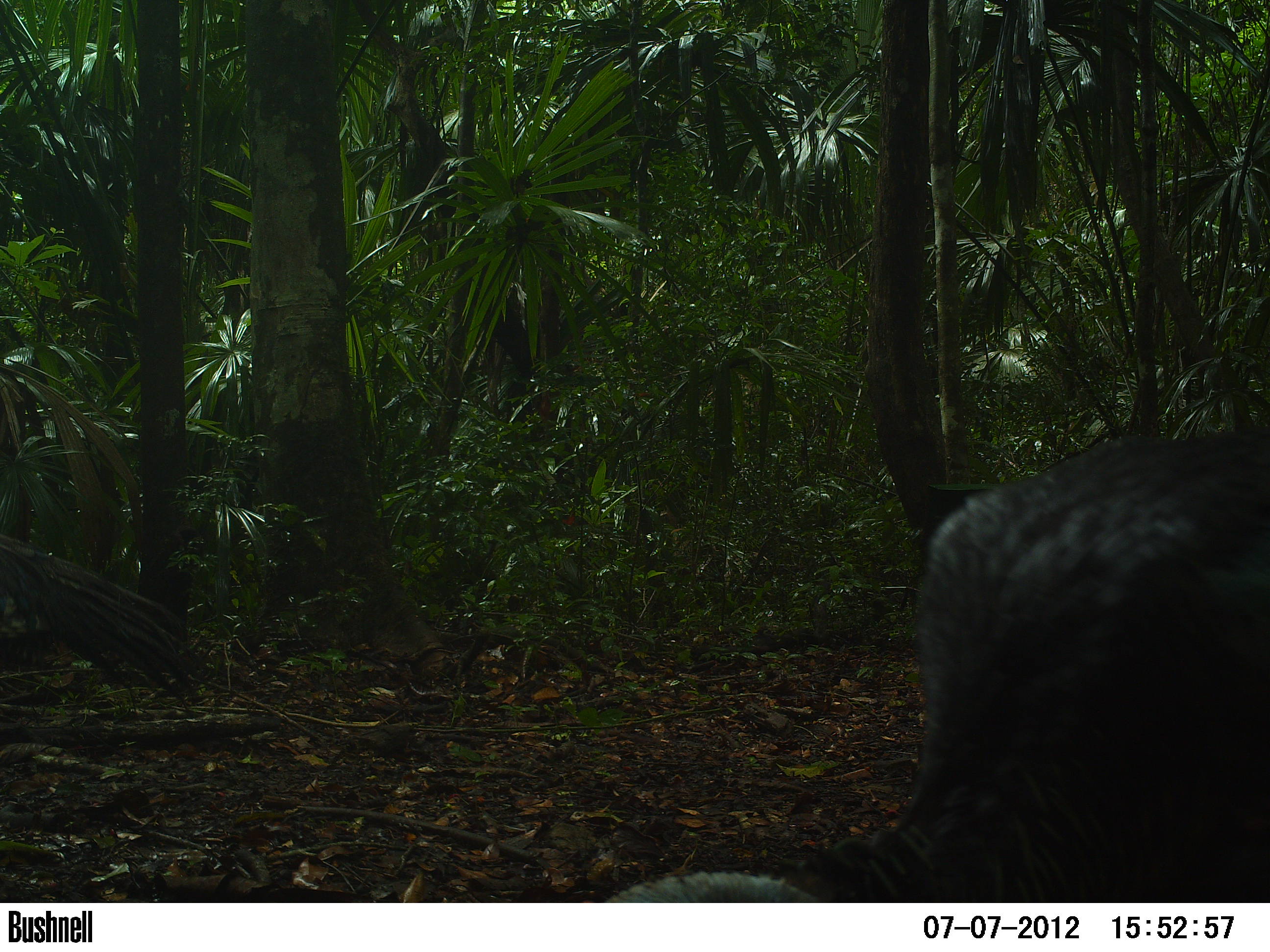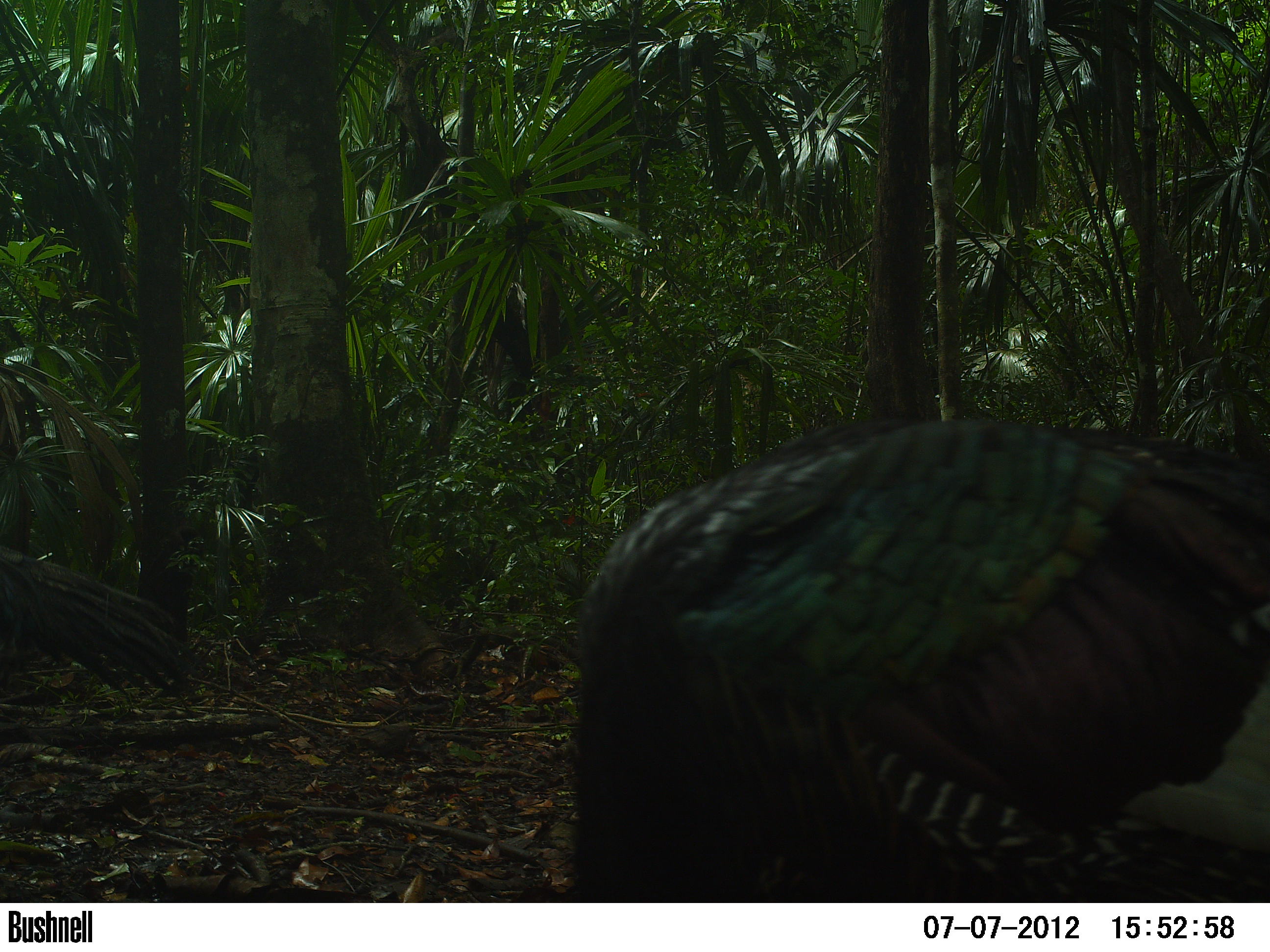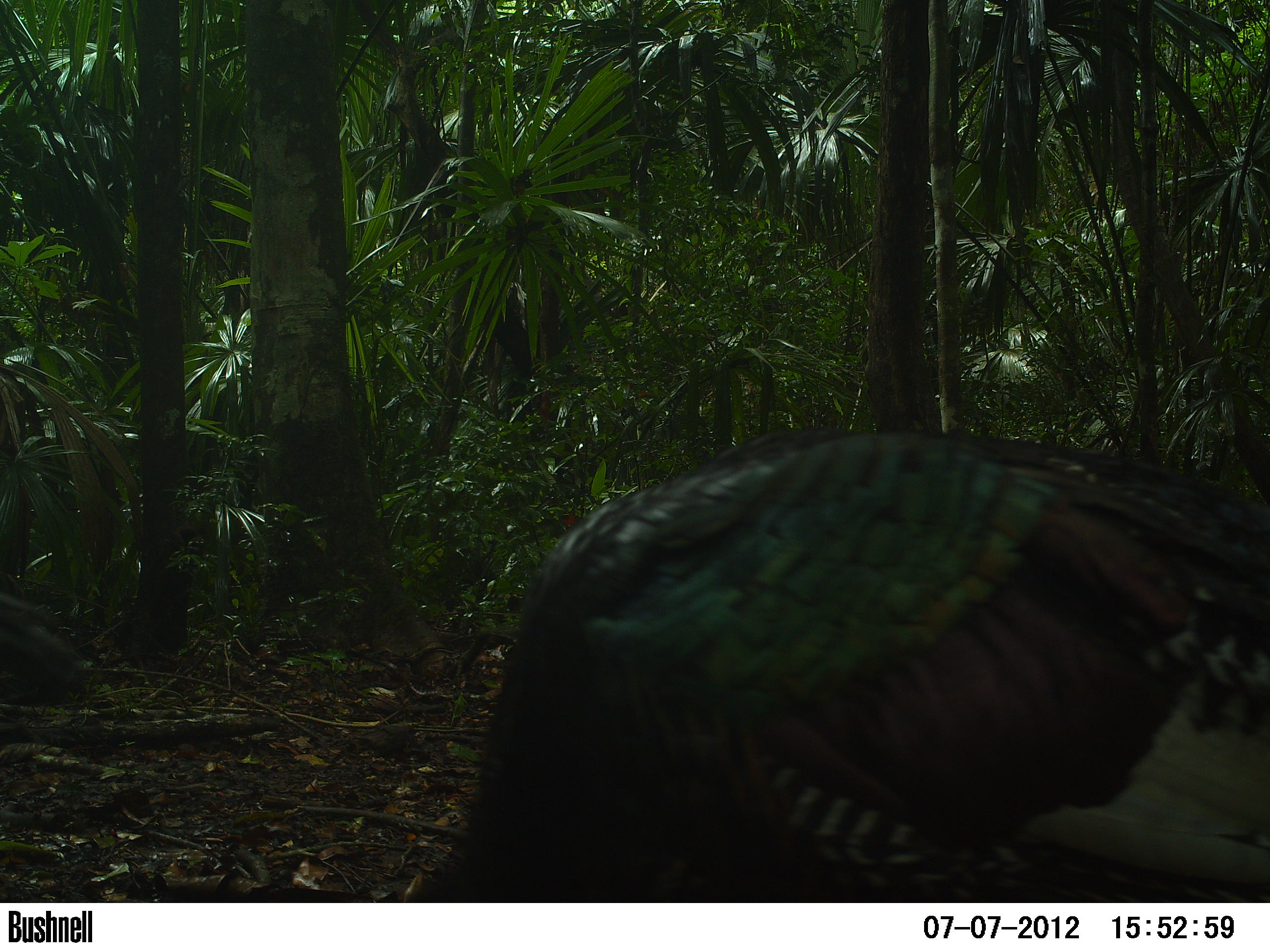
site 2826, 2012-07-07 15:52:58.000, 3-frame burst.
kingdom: Animalia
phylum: Chordata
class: Aves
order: Galliformes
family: Phasianidae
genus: Meleagris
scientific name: Meleagris ocellata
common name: ocellated turkey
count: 2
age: adult